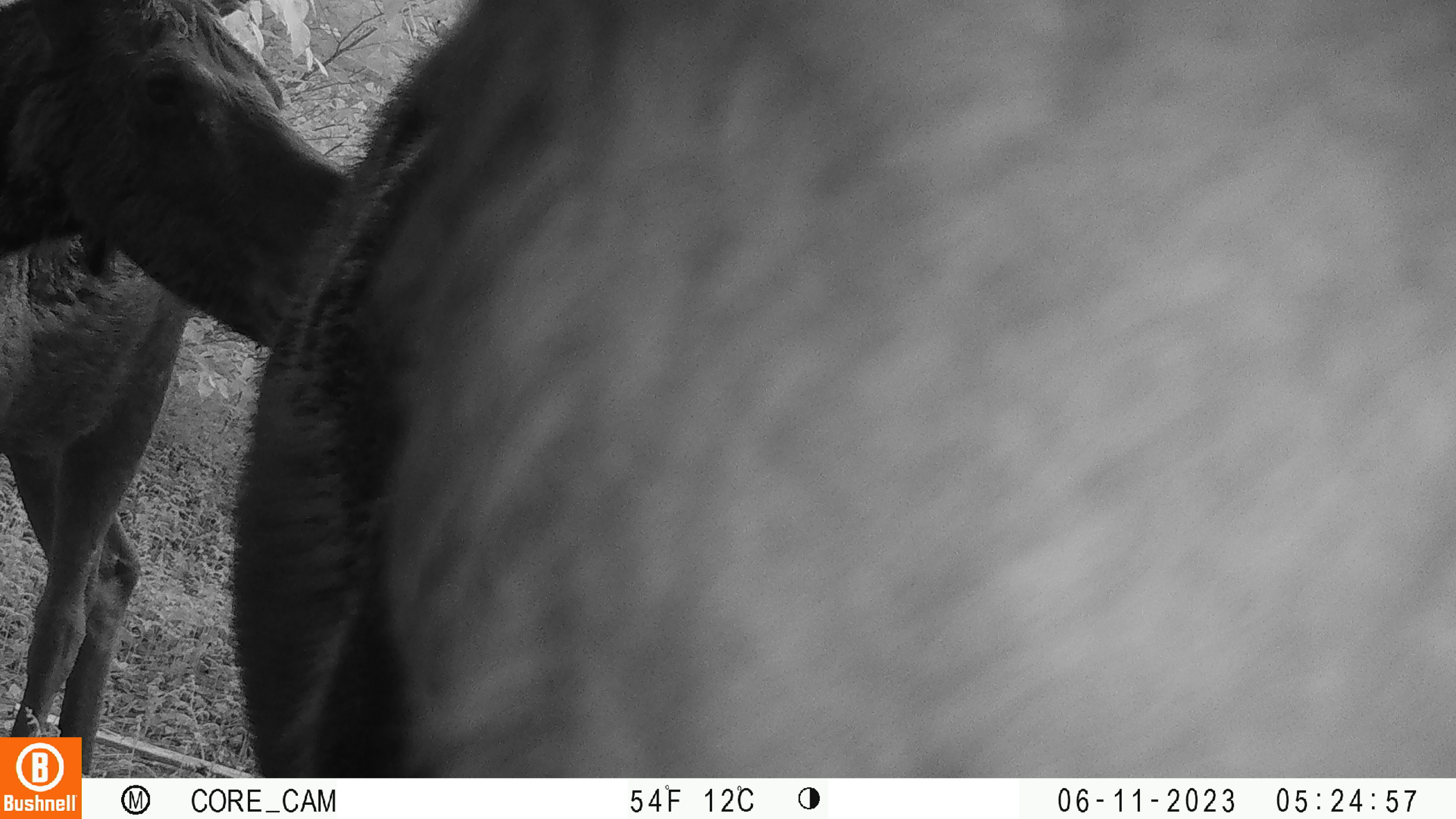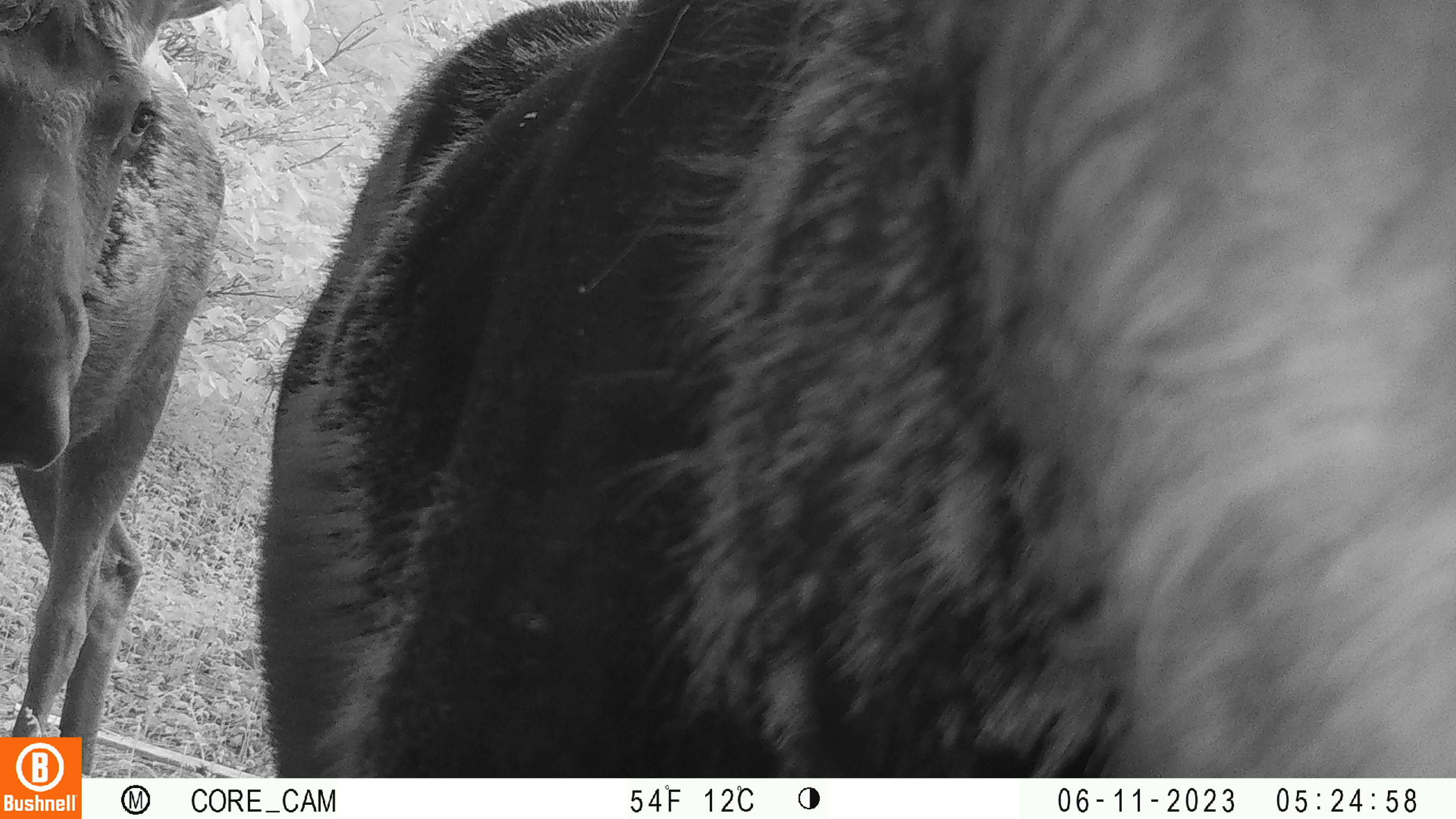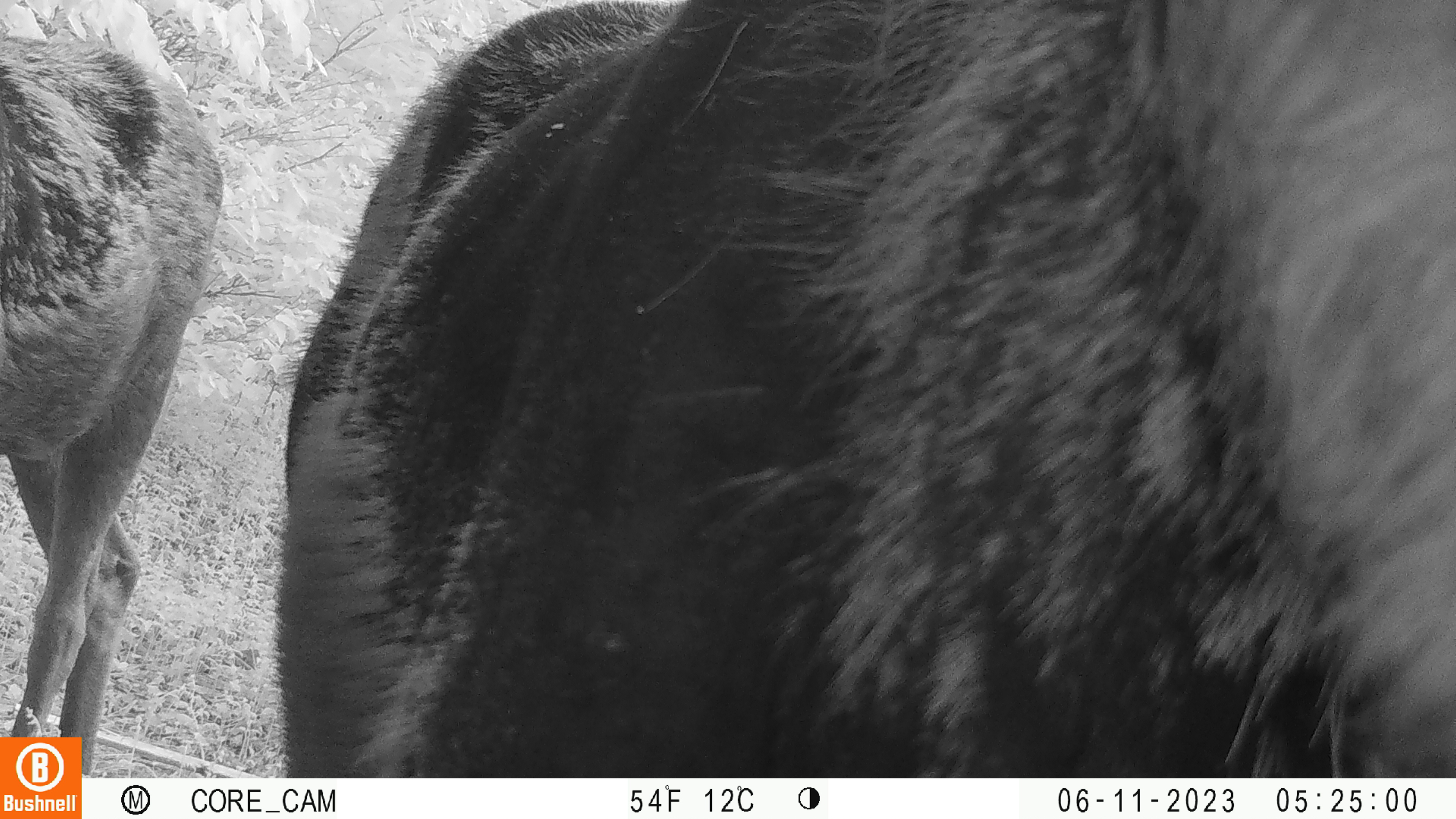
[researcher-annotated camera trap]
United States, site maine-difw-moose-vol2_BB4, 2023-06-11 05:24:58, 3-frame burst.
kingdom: Animalia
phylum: Chordata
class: Mammalia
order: Artiodactyla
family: Cervidae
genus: Alces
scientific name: Alces alces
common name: moose